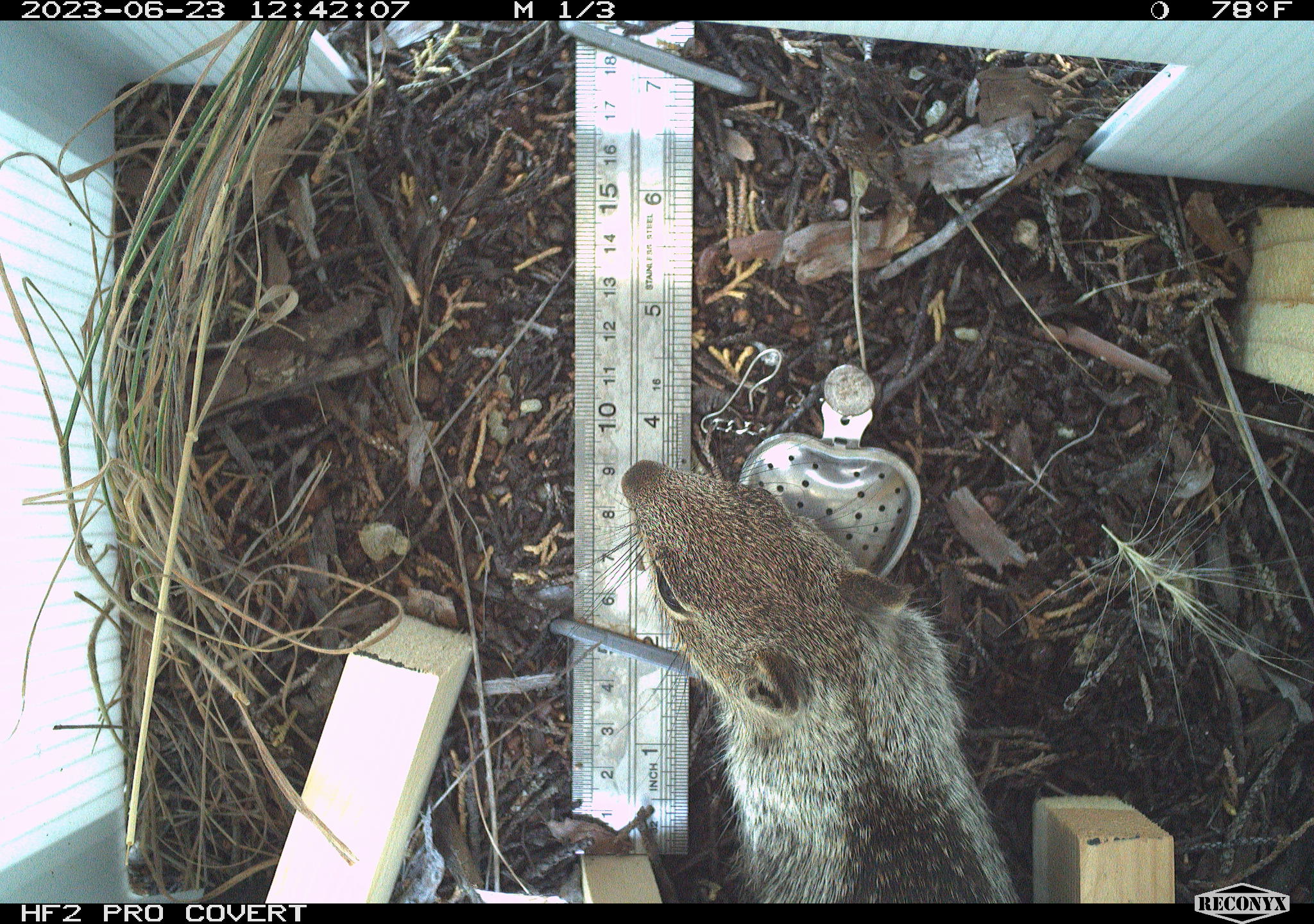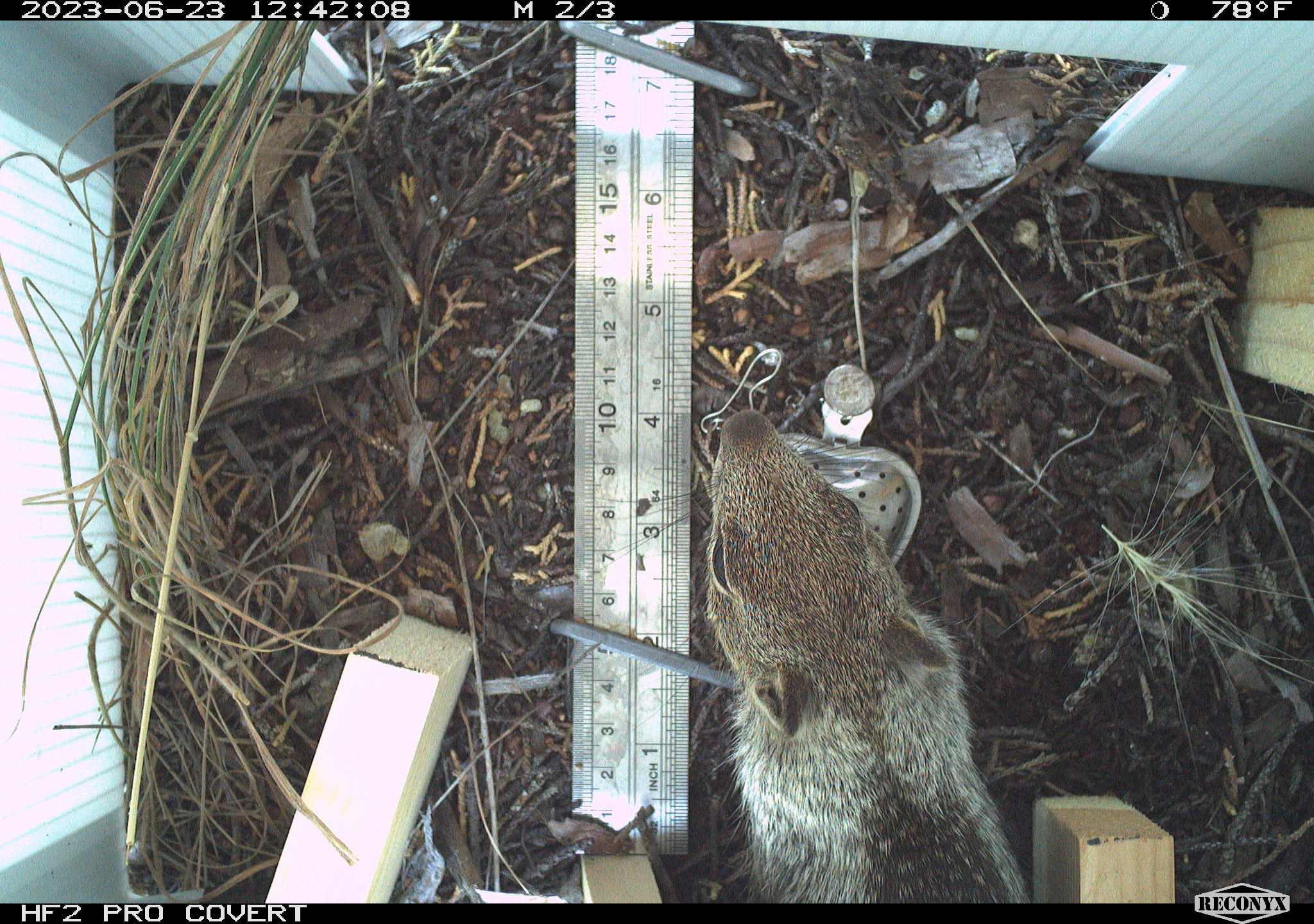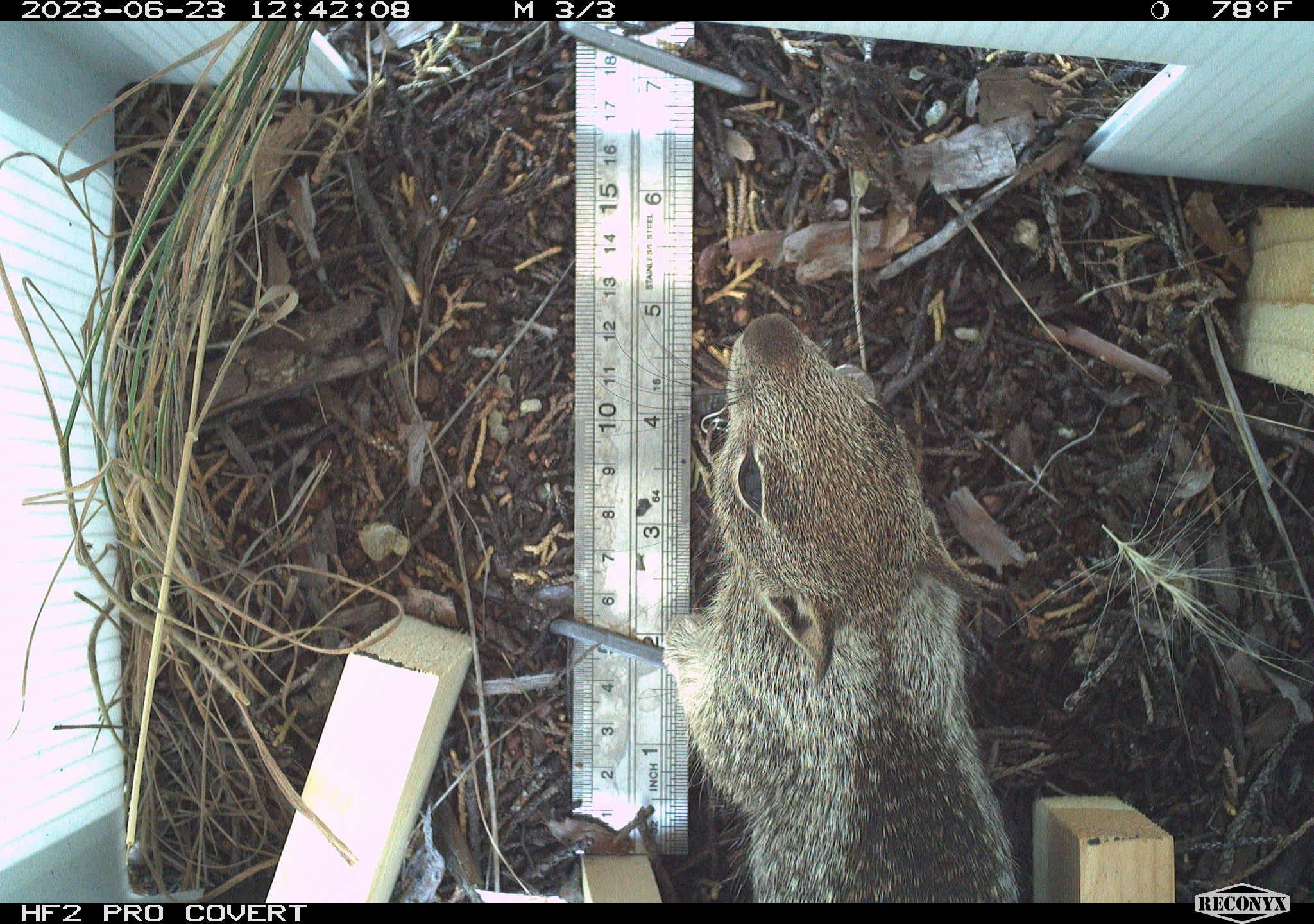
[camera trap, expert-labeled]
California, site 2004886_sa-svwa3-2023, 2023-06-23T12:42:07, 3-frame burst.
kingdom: Animalia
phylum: Chordata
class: Mammalia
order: Rodentia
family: Sciuridae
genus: Otospermophilus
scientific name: Otospermophilus beecheyi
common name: california ground squirrel